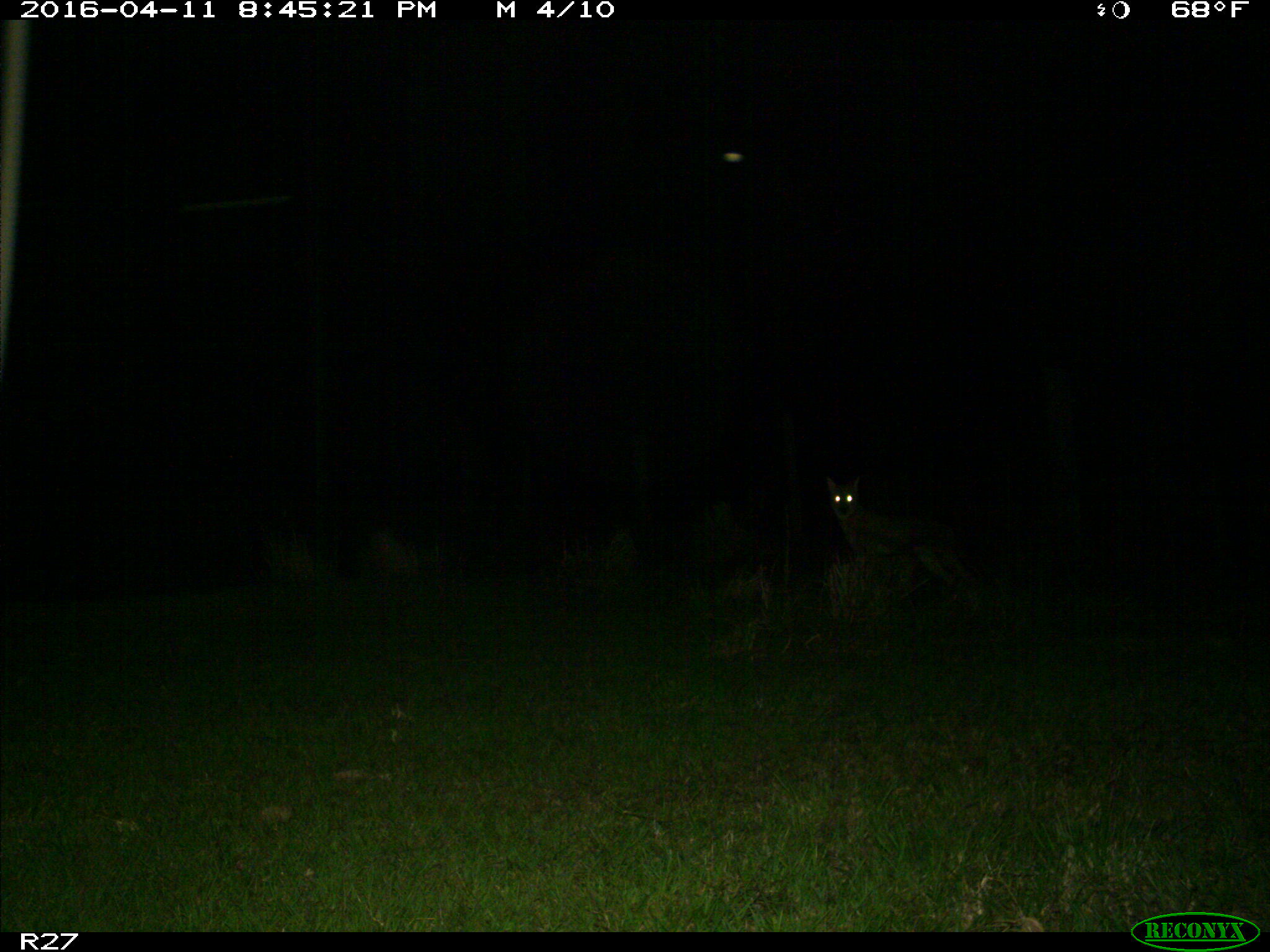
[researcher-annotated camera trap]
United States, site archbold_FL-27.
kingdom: Animalia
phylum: Chordata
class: Mammalia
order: Carnivora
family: Canidae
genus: Canis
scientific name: Canis latrans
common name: coyote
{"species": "Canis latrans (coyote)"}